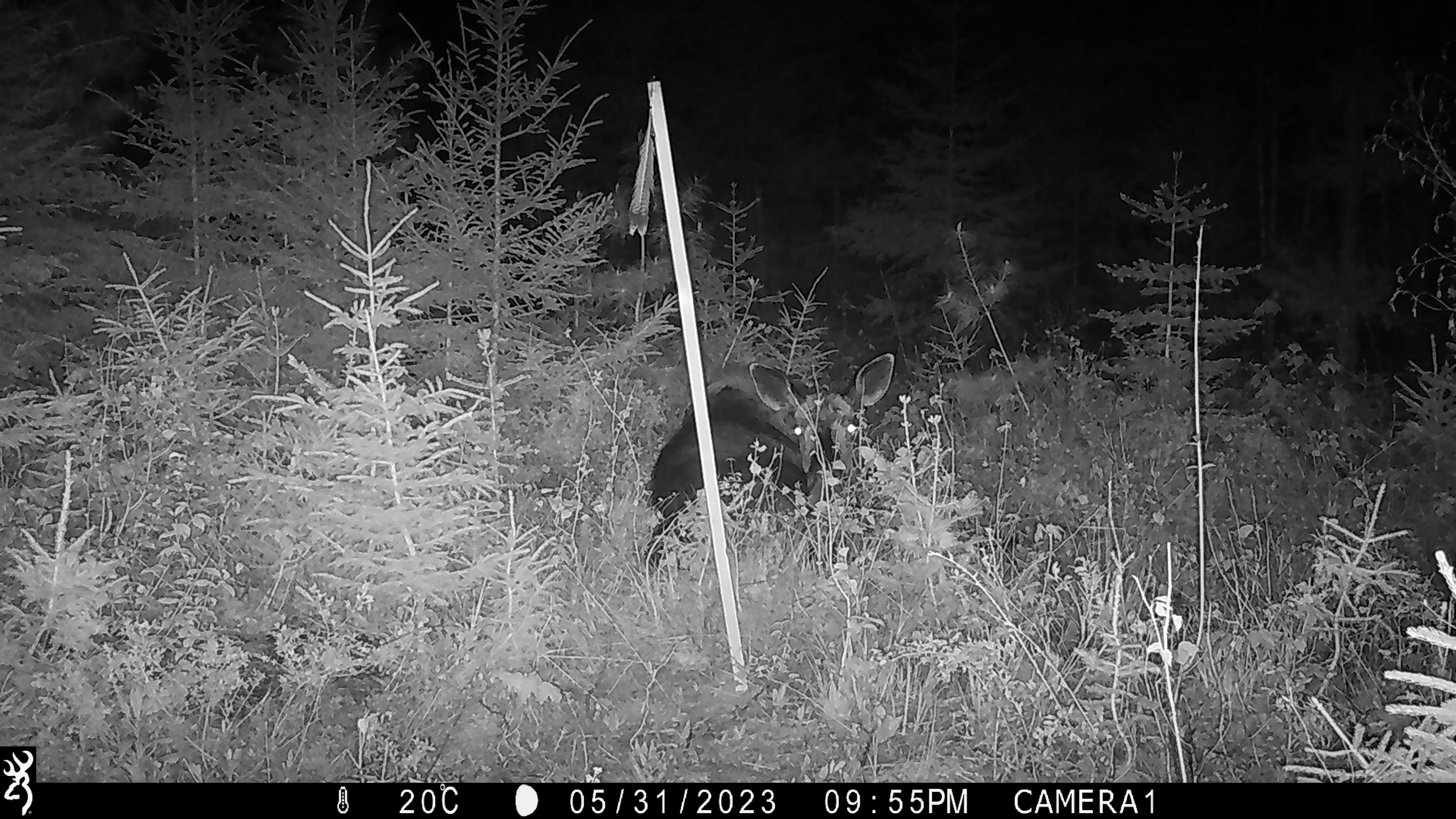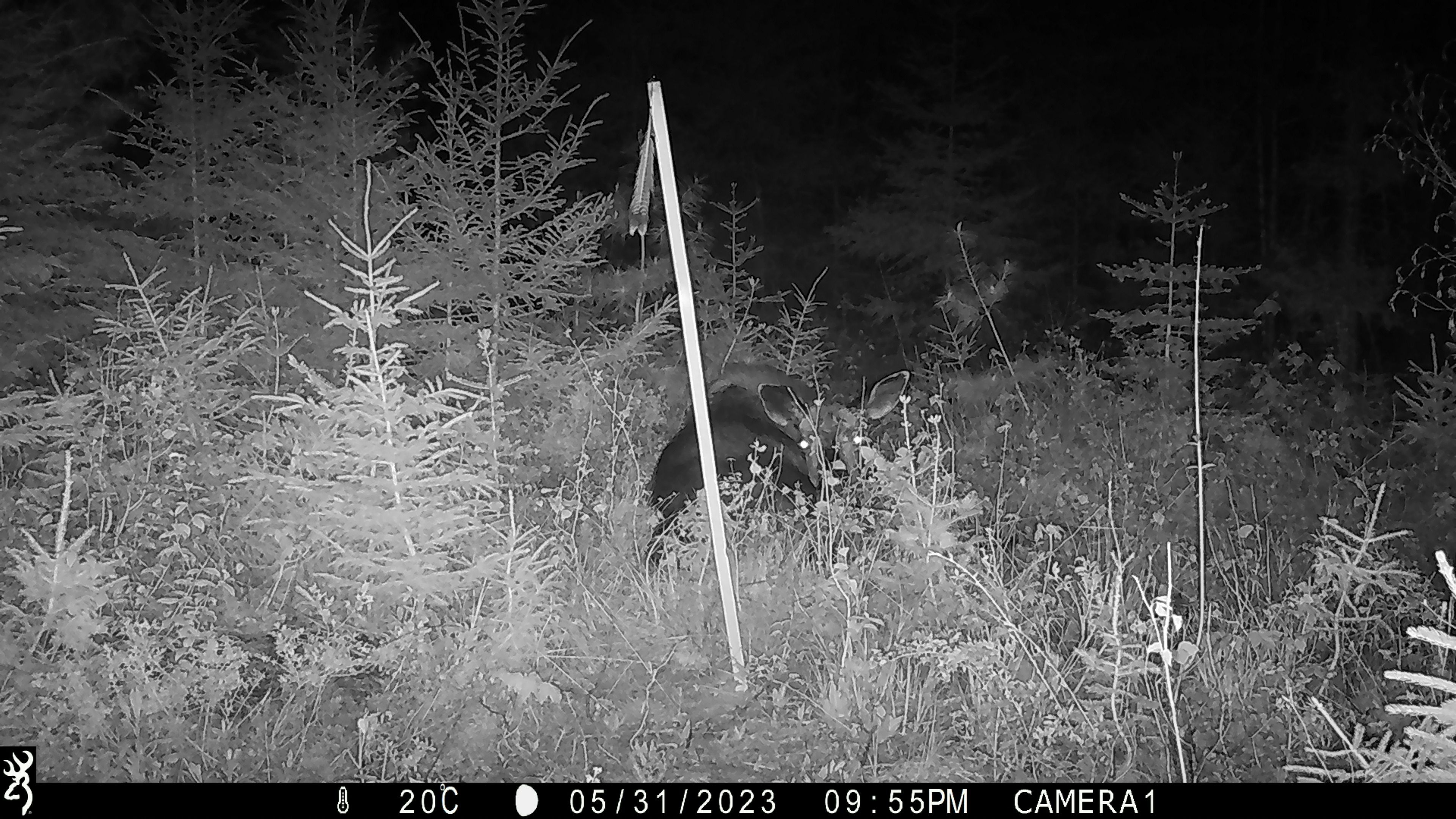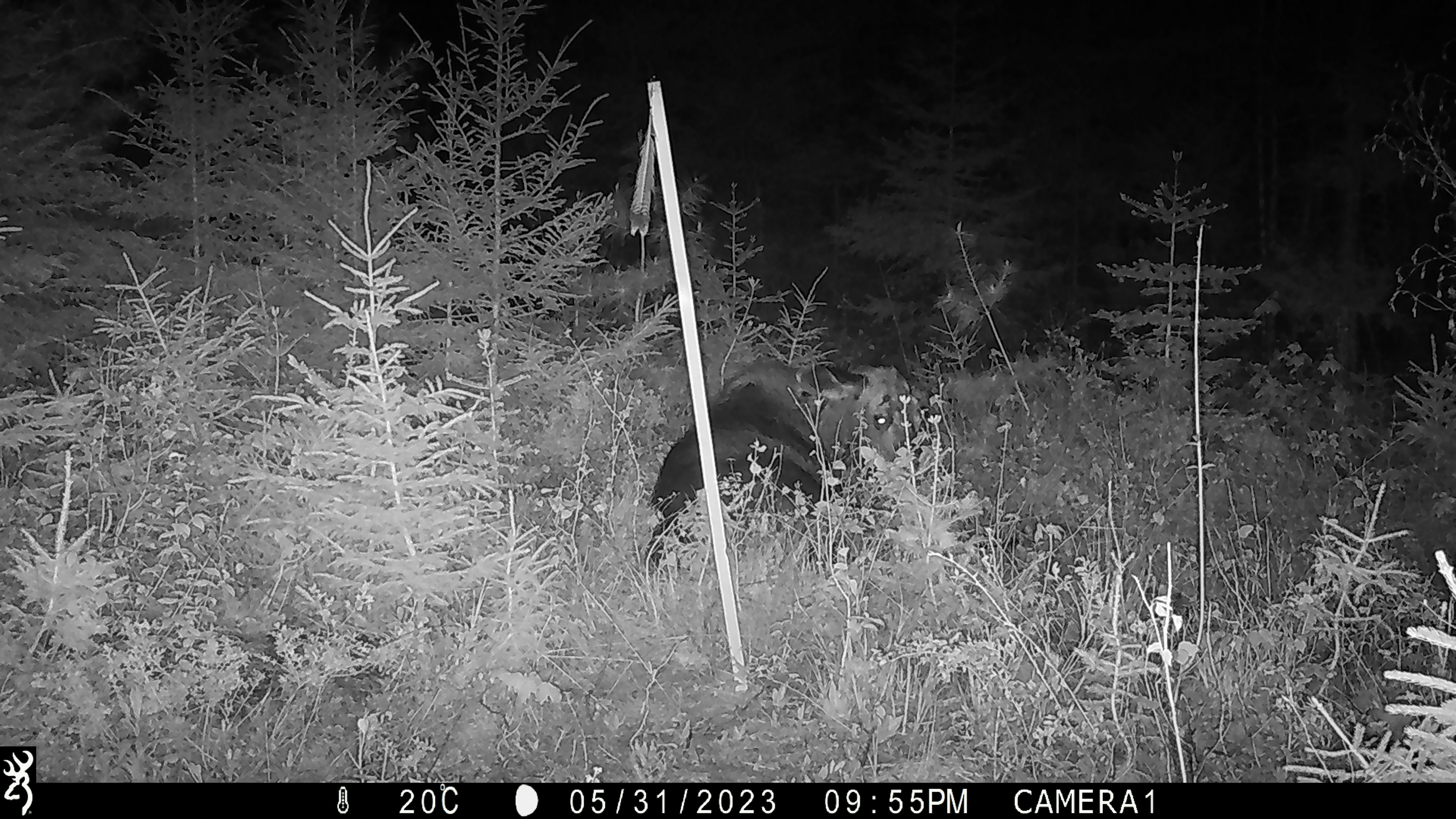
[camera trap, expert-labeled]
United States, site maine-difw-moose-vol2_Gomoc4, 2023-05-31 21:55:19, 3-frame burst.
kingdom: Animalia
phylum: Chordata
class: Mammalia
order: Artiodactyla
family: Cervidae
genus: Alces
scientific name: Alces alces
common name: moose